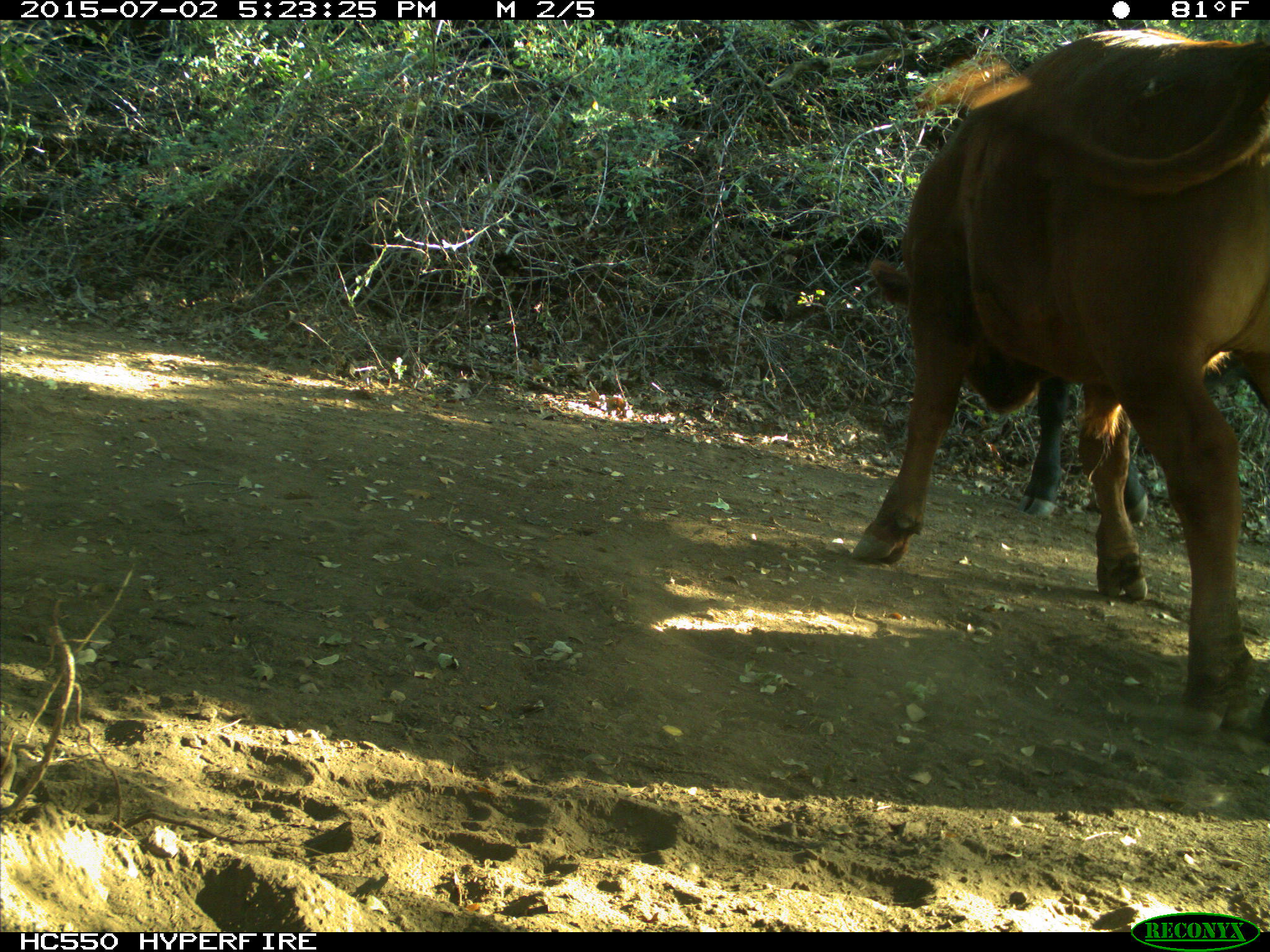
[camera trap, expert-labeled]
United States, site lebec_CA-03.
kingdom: Animalia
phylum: Chordata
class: Mammalia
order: Artiodactyla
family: Bovidae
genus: Bos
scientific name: Bos taurus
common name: domestic cow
Bos taurus (domestic cow).